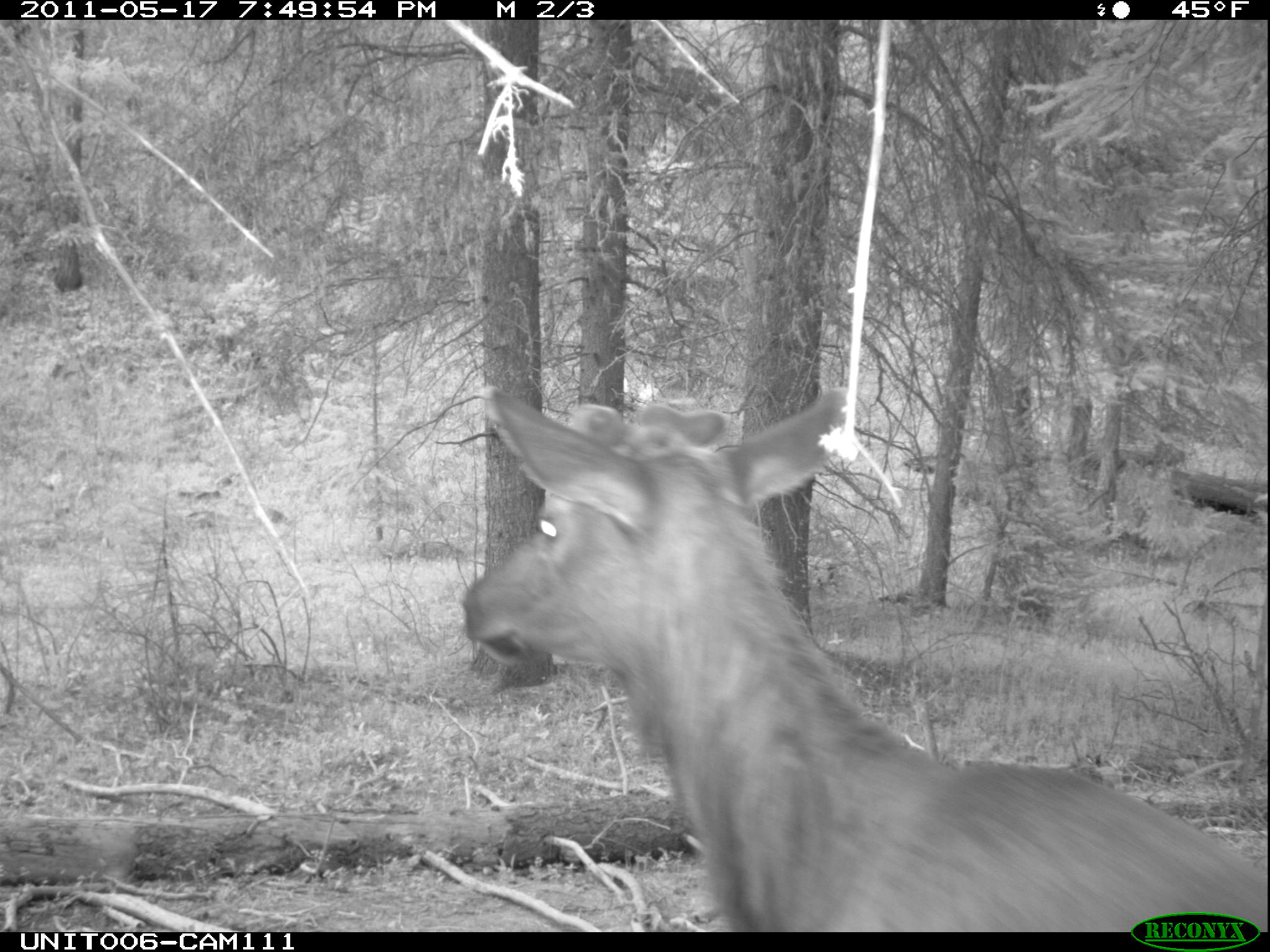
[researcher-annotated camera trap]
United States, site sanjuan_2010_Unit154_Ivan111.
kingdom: Animalia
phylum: Chordata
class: Mammalia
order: Artiodactyla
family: Cervidae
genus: Cervus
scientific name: Cervus elaphus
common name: red deer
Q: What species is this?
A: Cervus elaphus (red deer).